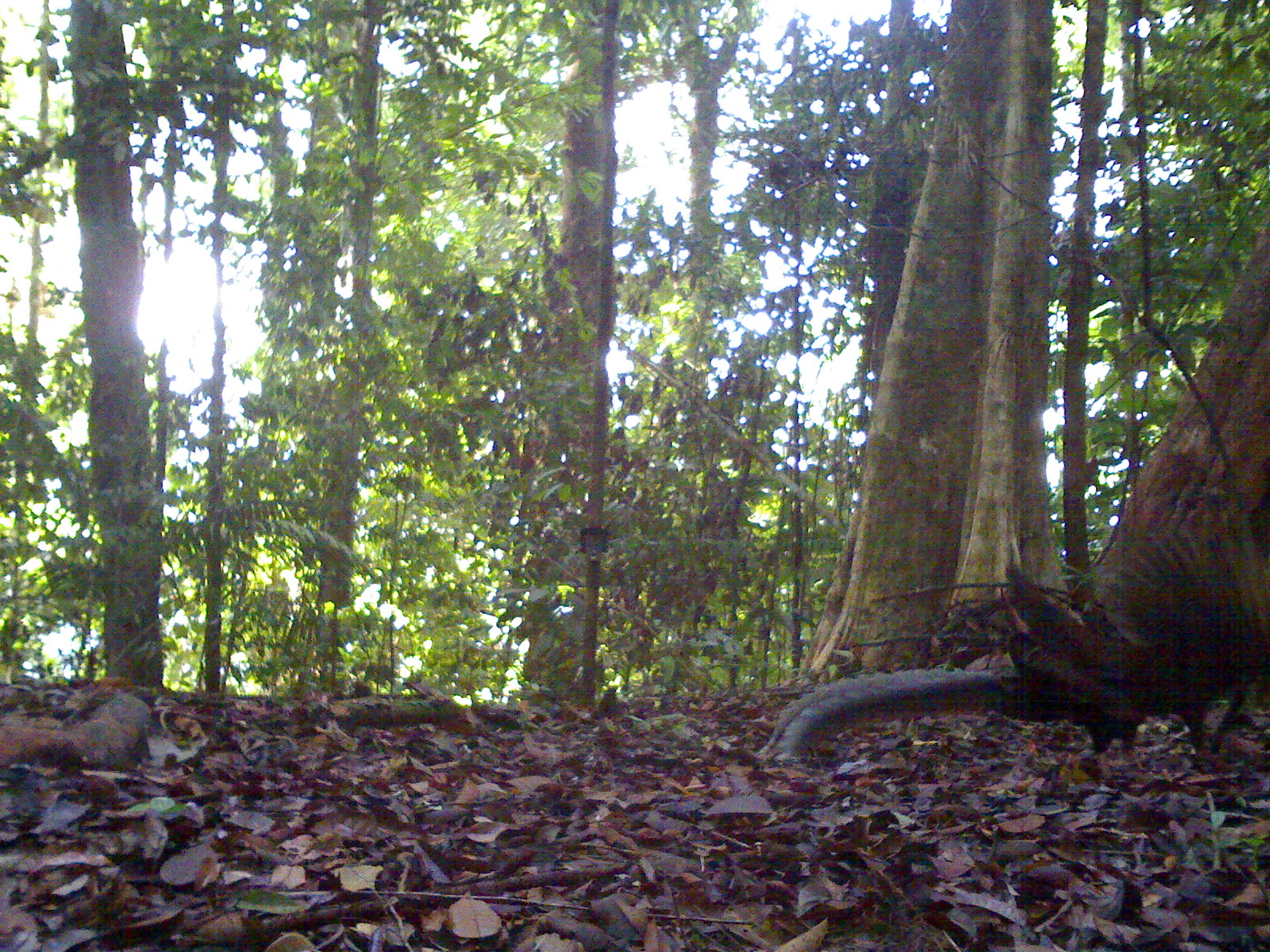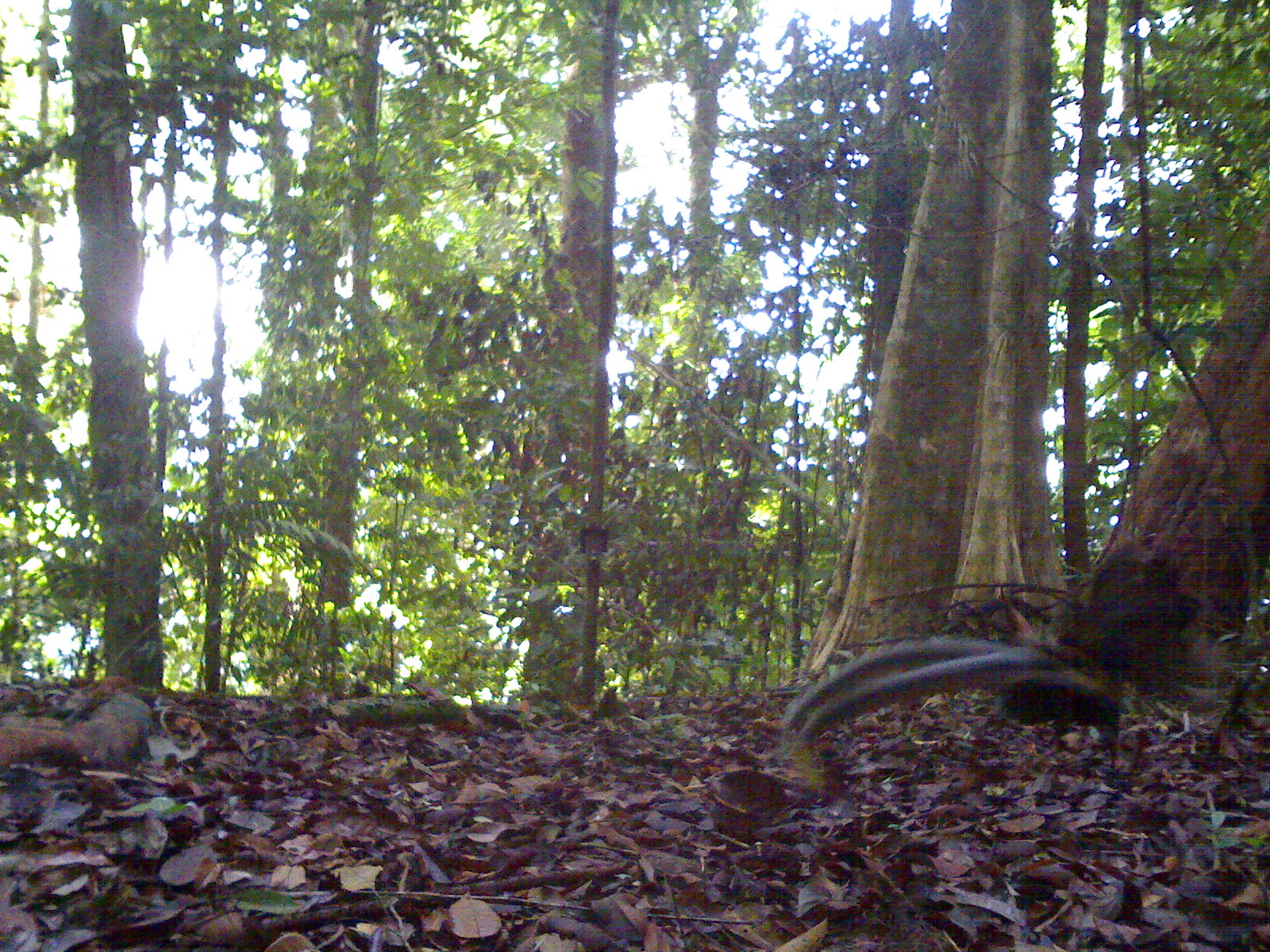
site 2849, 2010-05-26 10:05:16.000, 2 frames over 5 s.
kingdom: Animalia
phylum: Chordata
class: Aves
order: Galliformes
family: Phasianidae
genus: Argusianus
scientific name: Argusianus argus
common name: great argus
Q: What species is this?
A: Argusianus argus (great argus).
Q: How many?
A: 2.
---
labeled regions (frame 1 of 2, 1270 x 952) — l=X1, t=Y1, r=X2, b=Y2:
argusianus argus: l=759, t=559, r=1153, b=767; l=1114, t=453, r=1270, b=772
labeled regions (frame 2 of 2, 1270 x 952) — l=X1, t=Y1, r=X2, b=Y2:
argusianus argus: l=776, t=547, r=1204, b=770